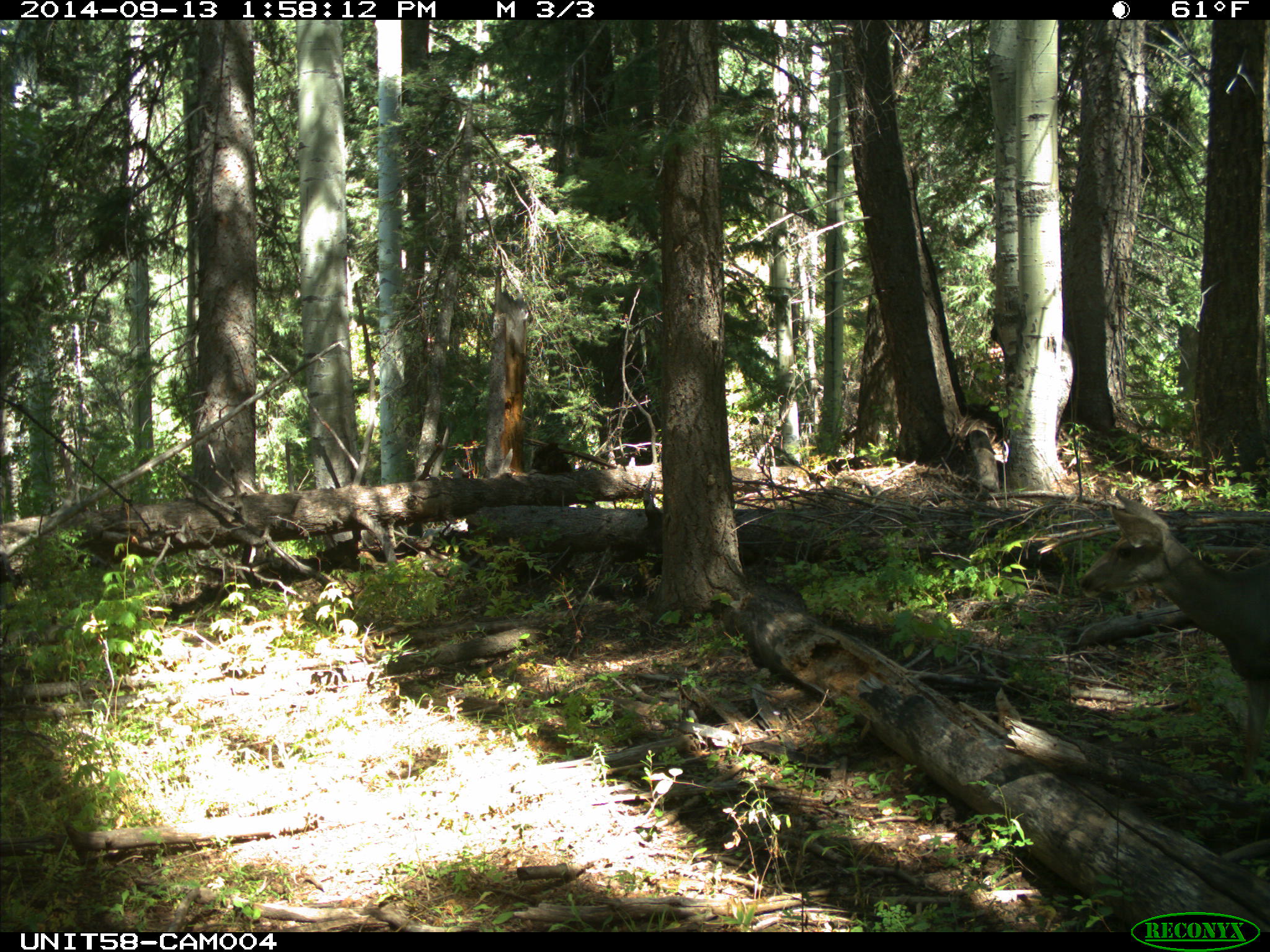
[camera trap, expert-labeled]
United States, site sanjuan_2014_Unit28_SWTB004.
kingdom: Animalia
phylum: Chordata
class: Mammalia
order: Artiodactyla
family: Cervidae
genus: Odocoileus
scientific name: Odocoileus hemionus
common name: mule deer